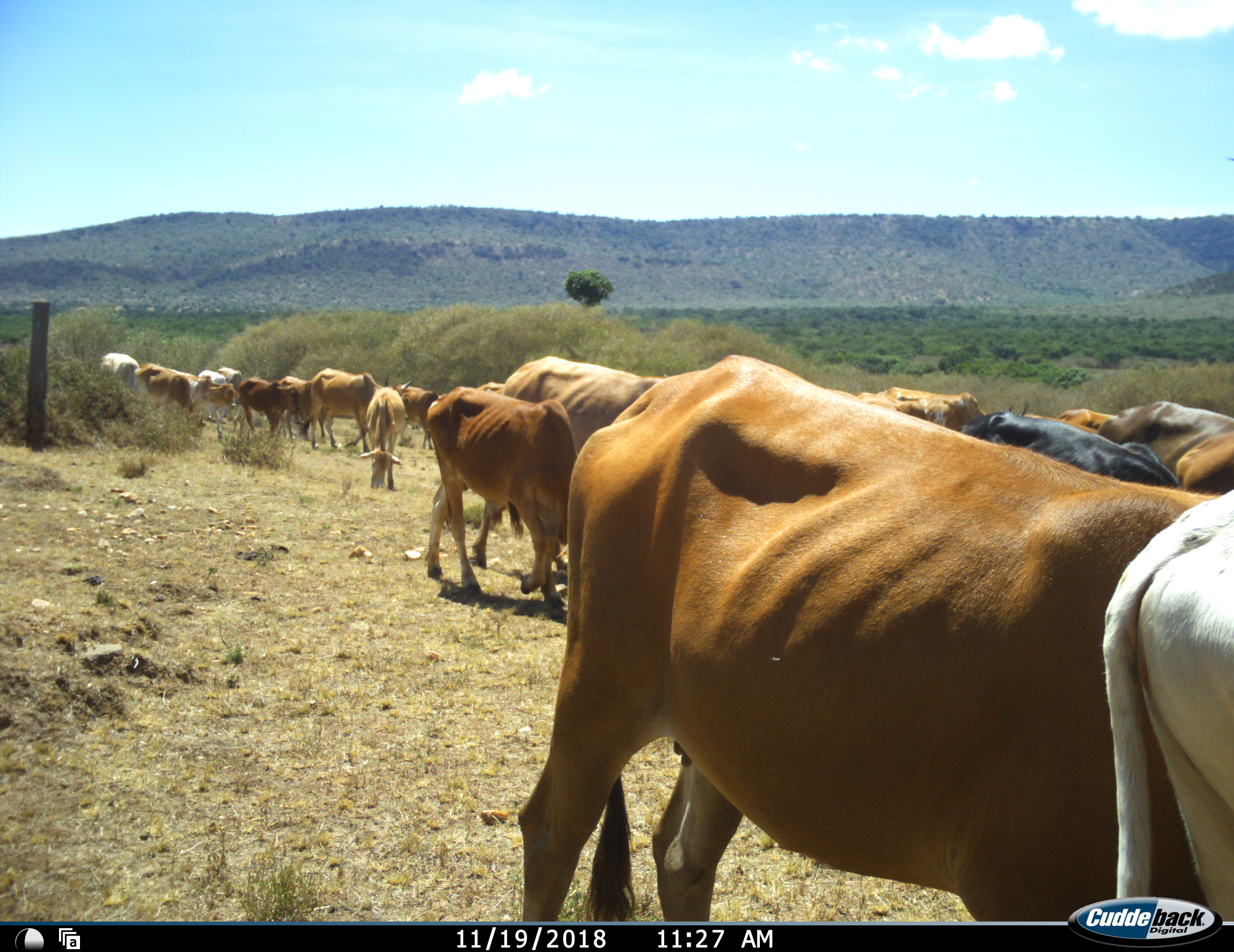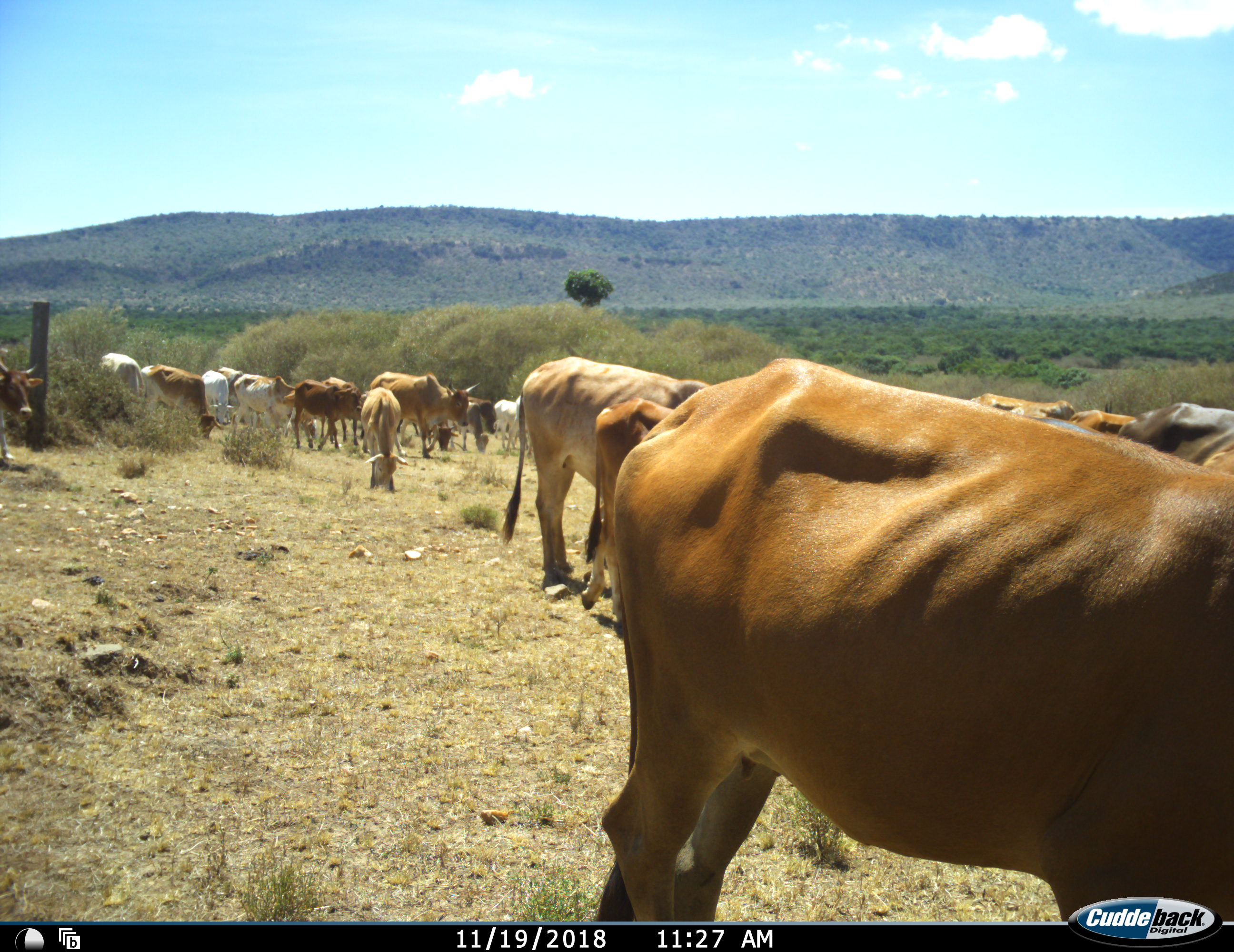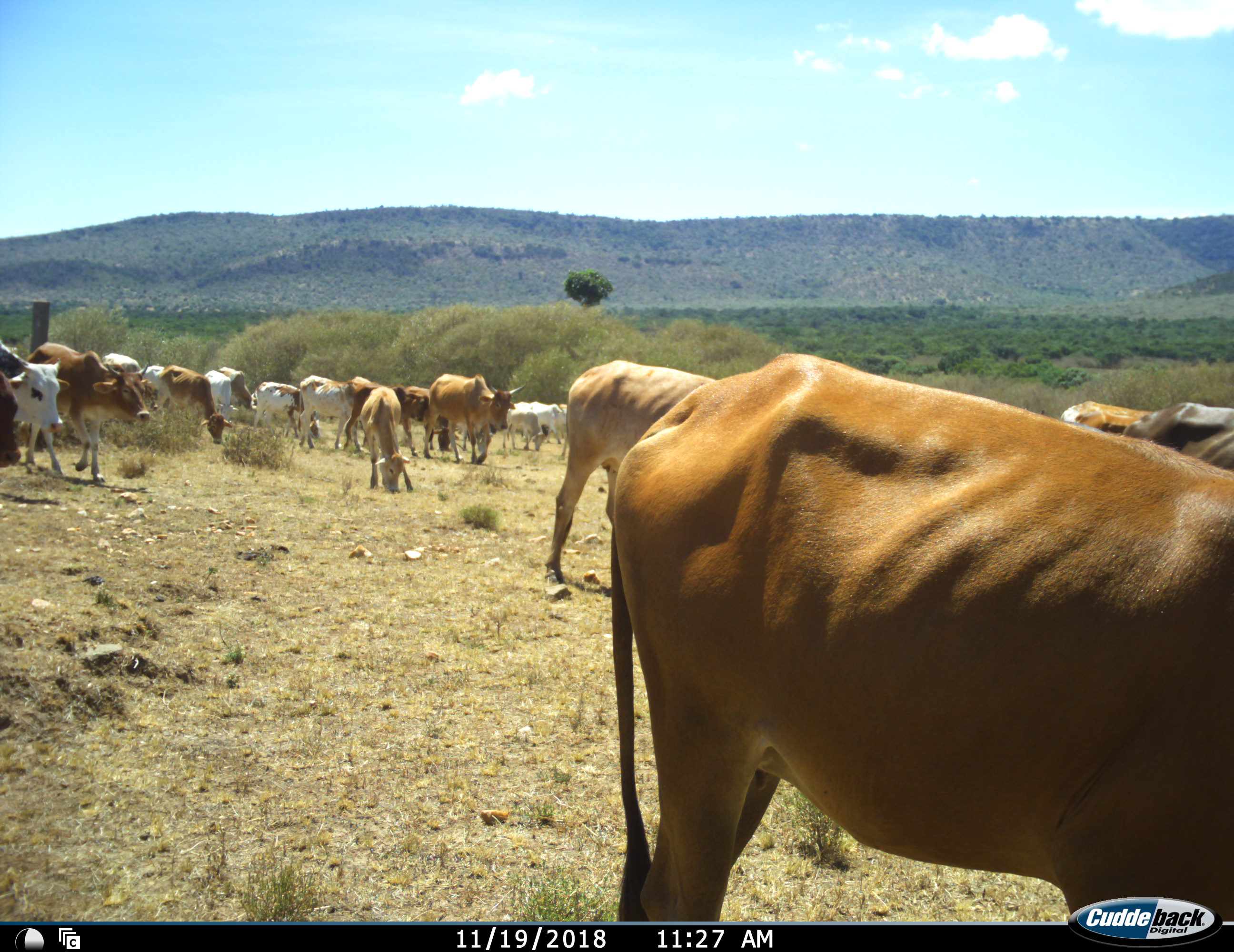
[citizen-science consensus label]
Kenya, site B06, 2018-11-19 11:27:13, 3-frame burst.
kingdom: Animalia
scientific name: Animalia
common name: animal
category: domesticanimal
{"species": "domesticanimal (animal) (Animalia)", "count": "11-50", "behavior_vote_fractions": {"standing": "30%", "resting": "0%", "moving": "100%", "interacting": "0%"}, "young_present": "10%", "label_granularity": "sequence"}